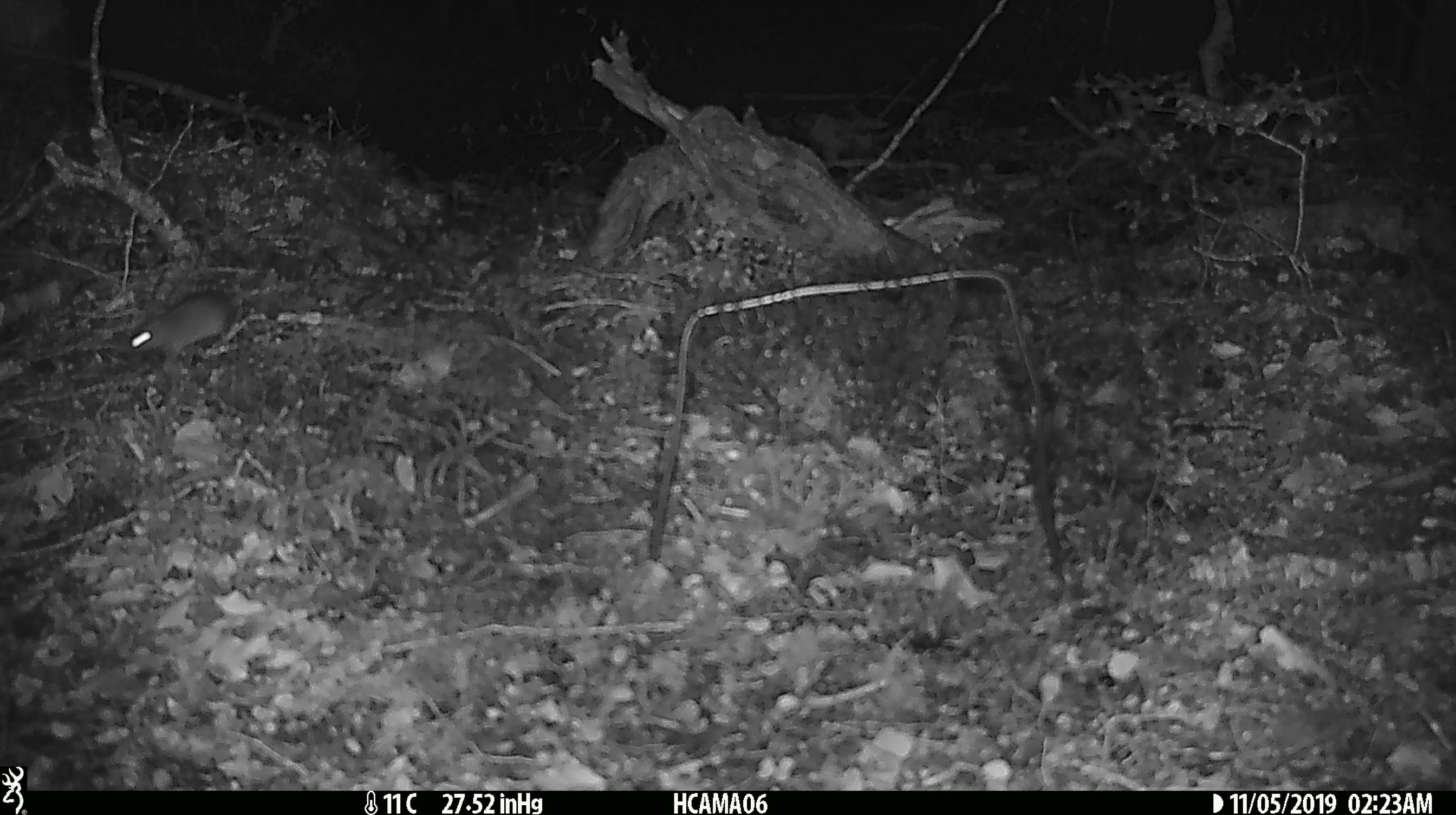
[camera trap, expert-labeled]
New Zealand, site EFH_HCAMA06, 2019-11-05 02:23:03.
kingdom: Animalia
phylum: Chordata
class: Mammalia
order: Rodentia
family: Muridae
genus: Mus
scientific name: Mus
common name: mouse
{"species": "mouse (Mus)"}